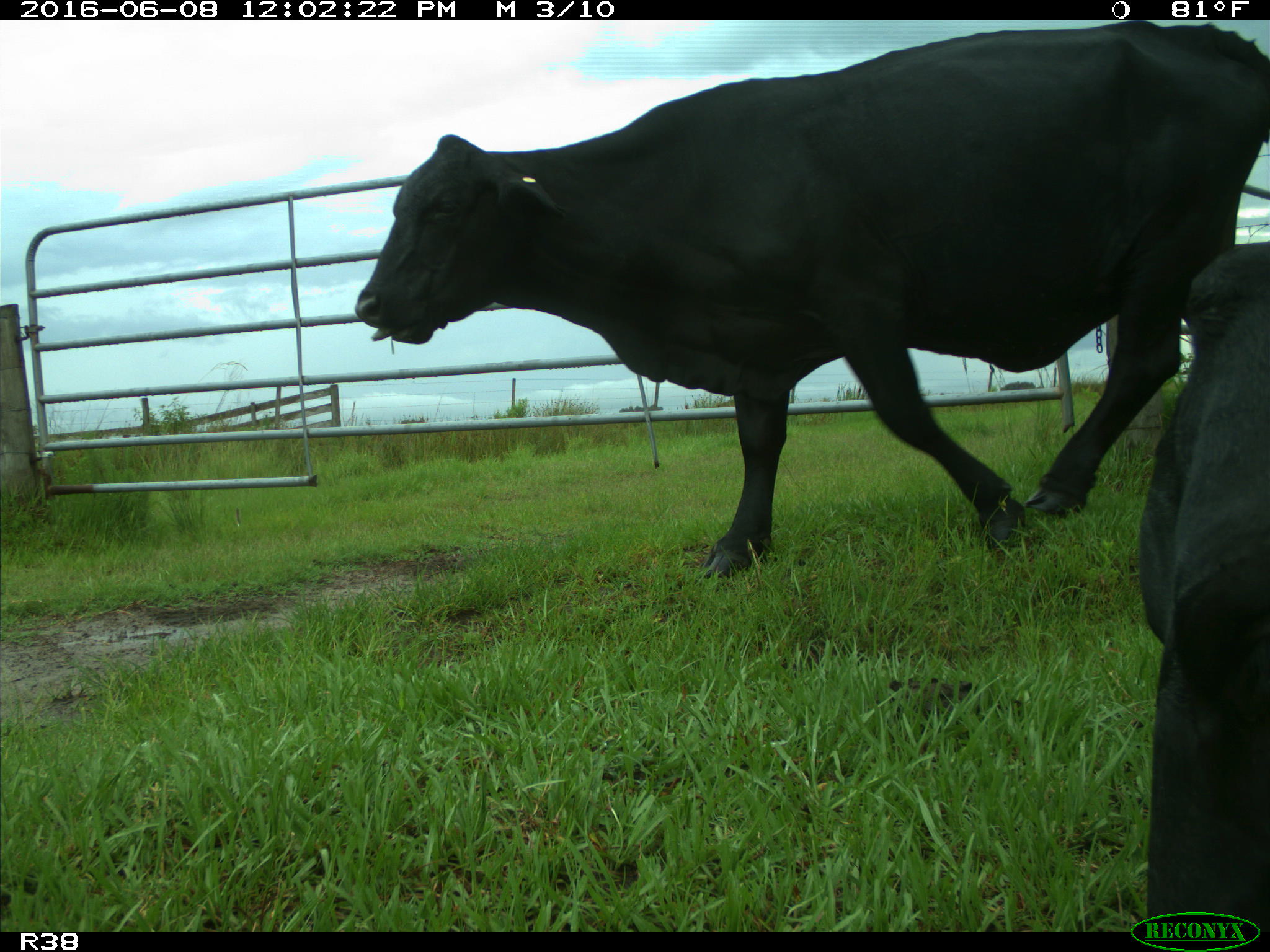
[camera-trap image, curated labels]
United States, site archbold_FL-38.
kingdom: Animalia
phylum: Chordata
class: Mammalia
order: Artiodactyla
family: Bovidae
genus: Bos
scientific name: Bos taurus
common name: domestic cow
Bos taurus (domestic cow).